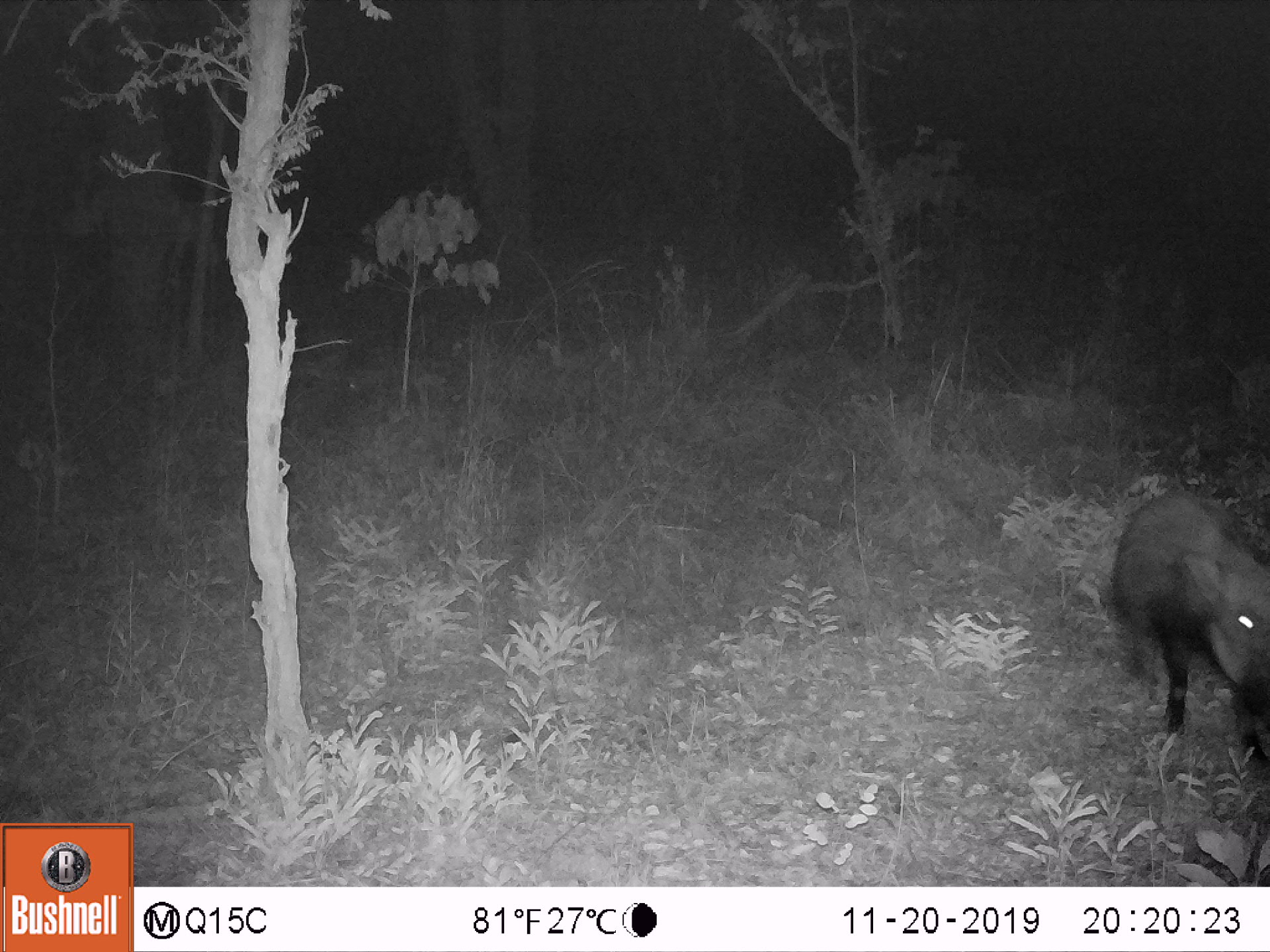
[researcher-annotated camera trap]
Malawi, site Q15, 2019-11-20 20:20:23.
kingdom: Animalia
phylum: Chordata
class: Mammalia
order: Artiodactyla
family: Suidae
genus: Potamochoerus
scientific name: Potamochoerus larvatus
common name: bushpig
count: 1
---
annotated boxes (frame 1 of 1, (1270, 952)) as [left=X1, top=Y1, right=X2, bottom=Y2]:
bushpig: [left=1112, top=482, right=1266, bottom=752]